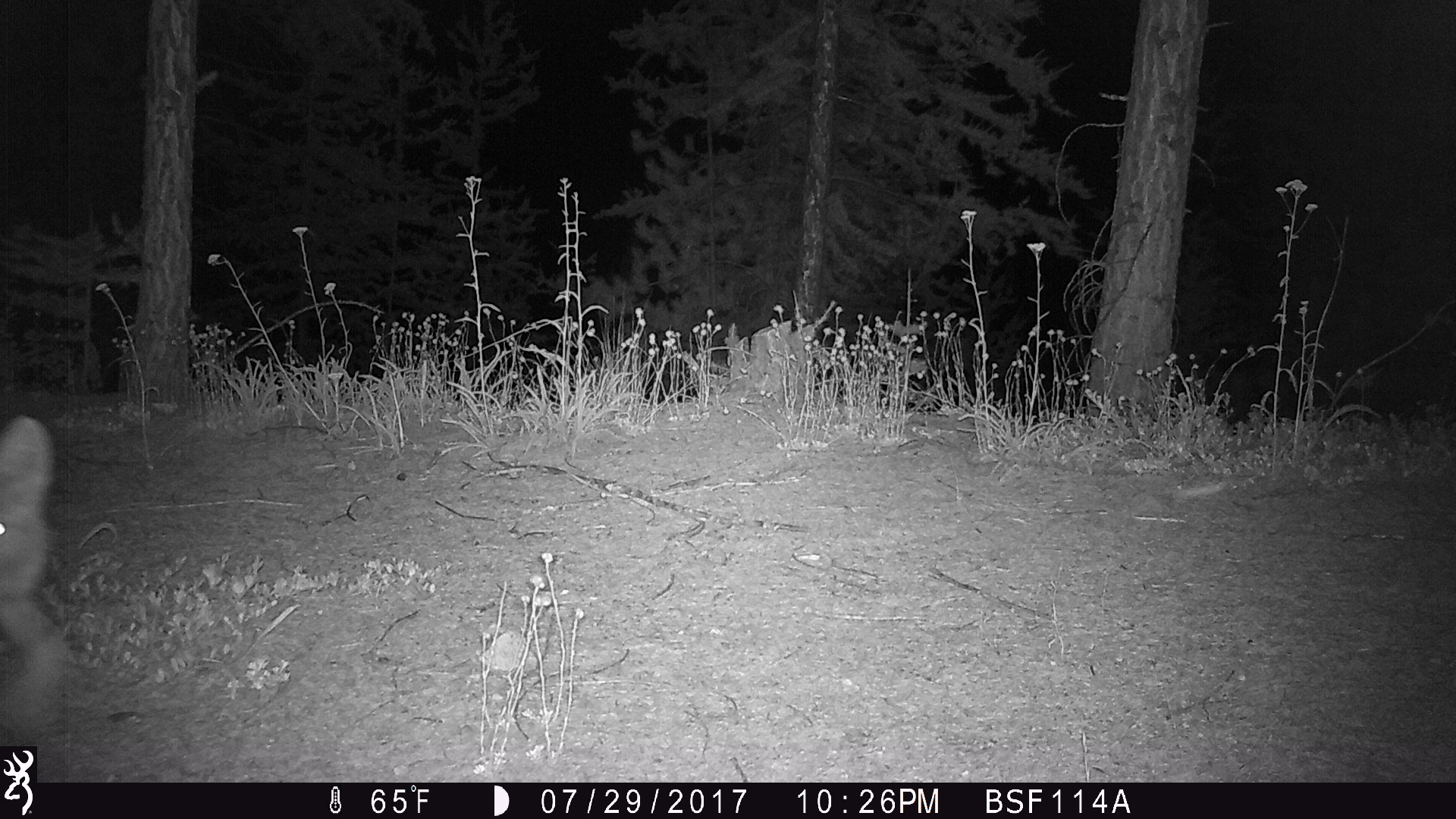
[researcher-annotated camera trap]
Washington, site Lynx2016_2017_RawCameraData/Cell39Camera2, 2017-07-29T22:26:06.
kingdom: Animalia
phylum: Chordata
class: Mammalia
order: Carnivora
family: Canidae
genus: Canis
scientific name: Canis latrans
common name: coyote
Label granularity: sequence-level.